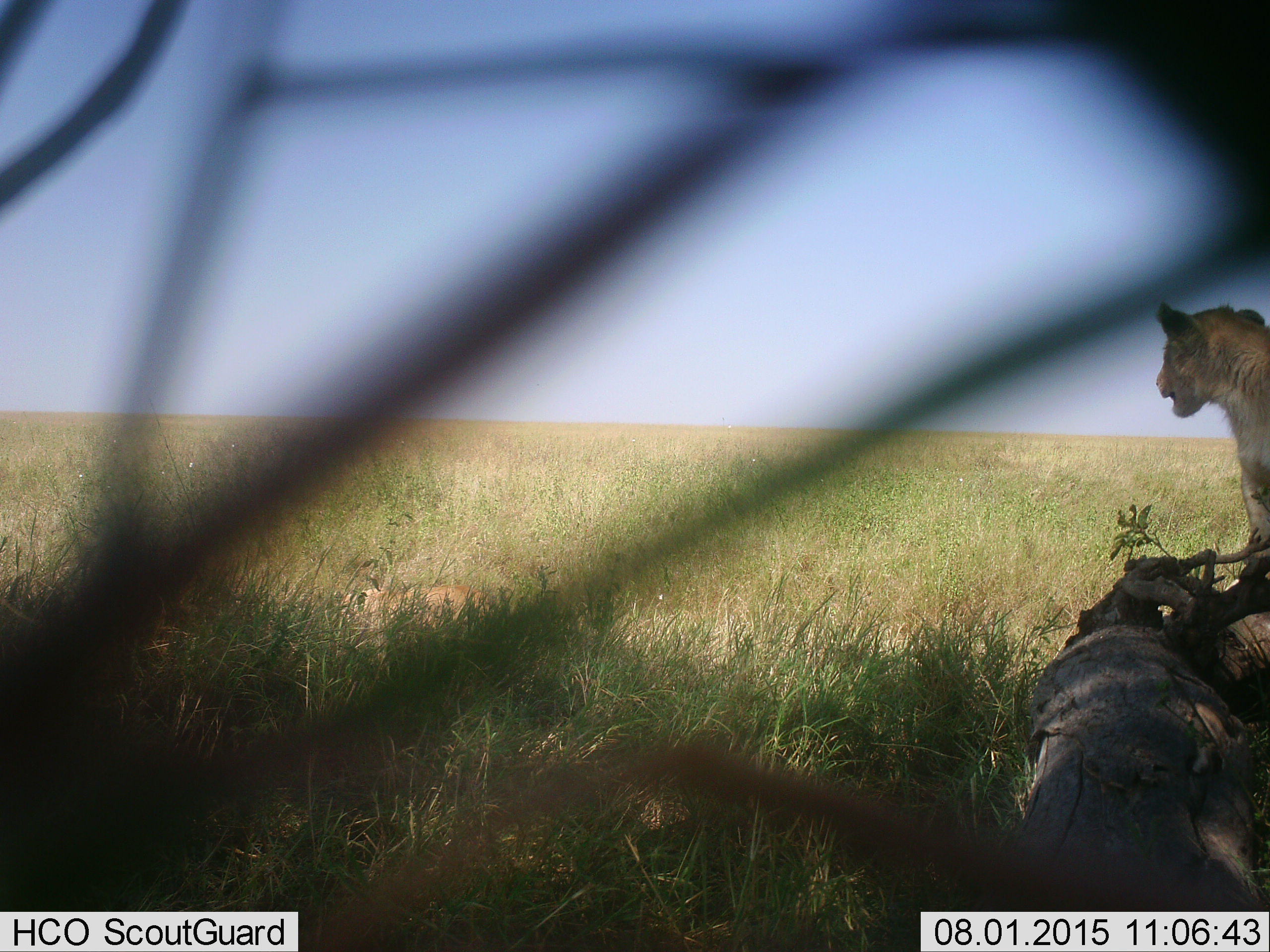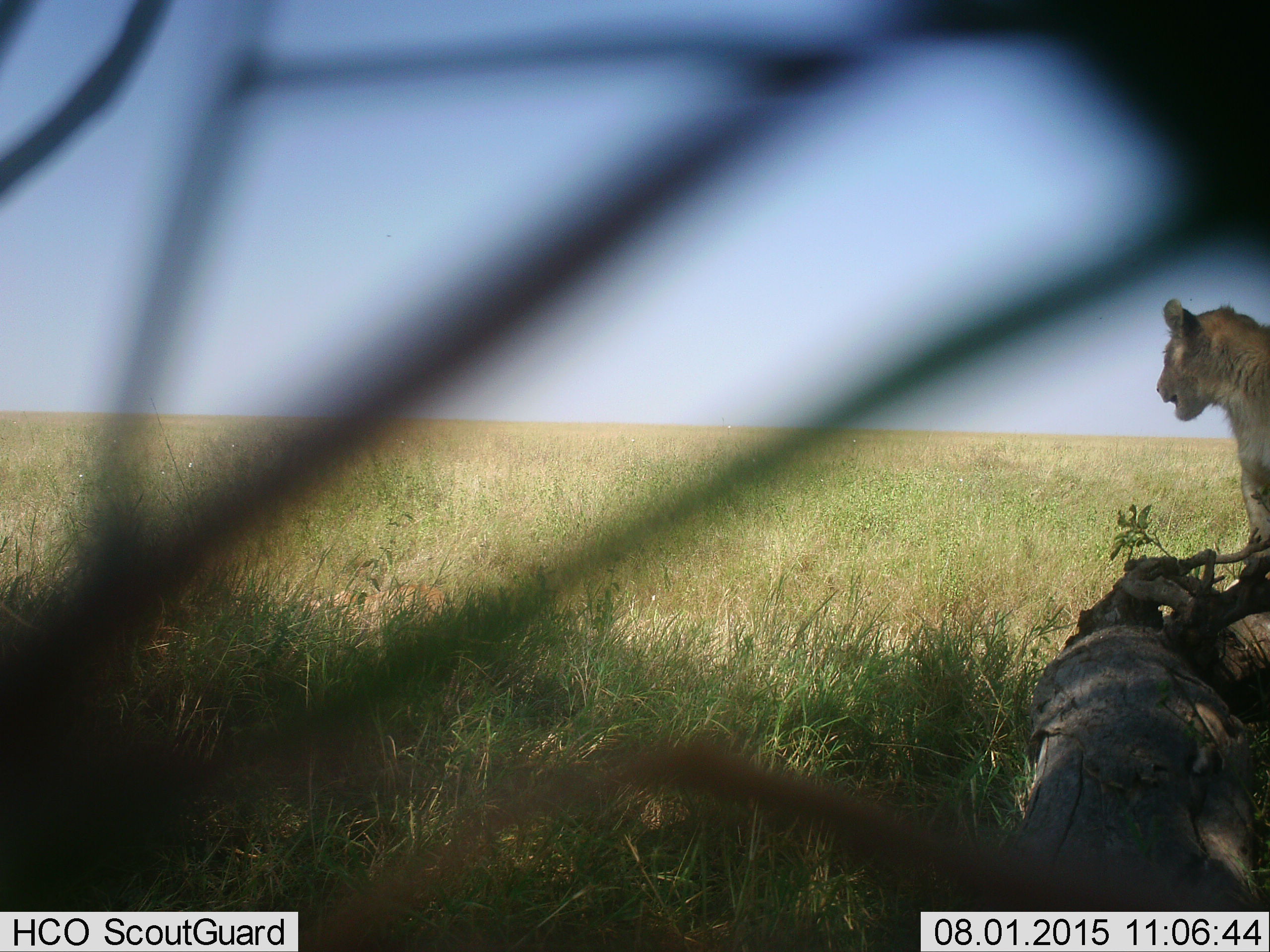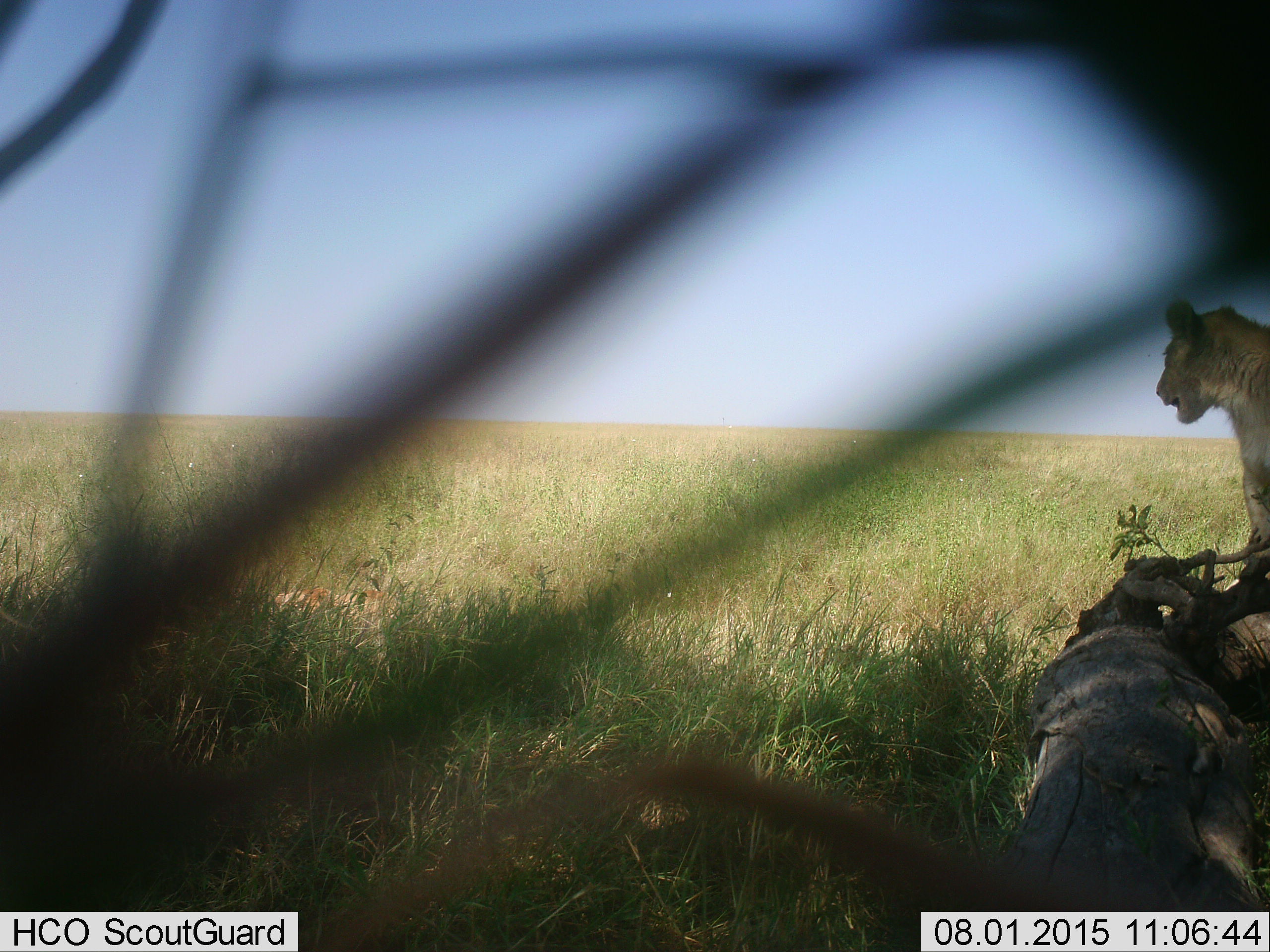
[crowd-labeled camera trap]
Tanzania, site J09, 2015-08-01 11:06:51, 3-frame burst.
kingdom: Animalia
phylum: Chordata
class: Mammalia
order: Carnivora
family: Felidae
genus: Panthera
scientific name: Panthera leo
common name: lion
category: lioncub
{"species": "lioncub (lion) (Panthera leo)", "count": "1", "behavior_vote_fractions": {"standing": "100%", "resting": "0%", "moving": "0%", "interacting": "0%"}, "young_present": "67%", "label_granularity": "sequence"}